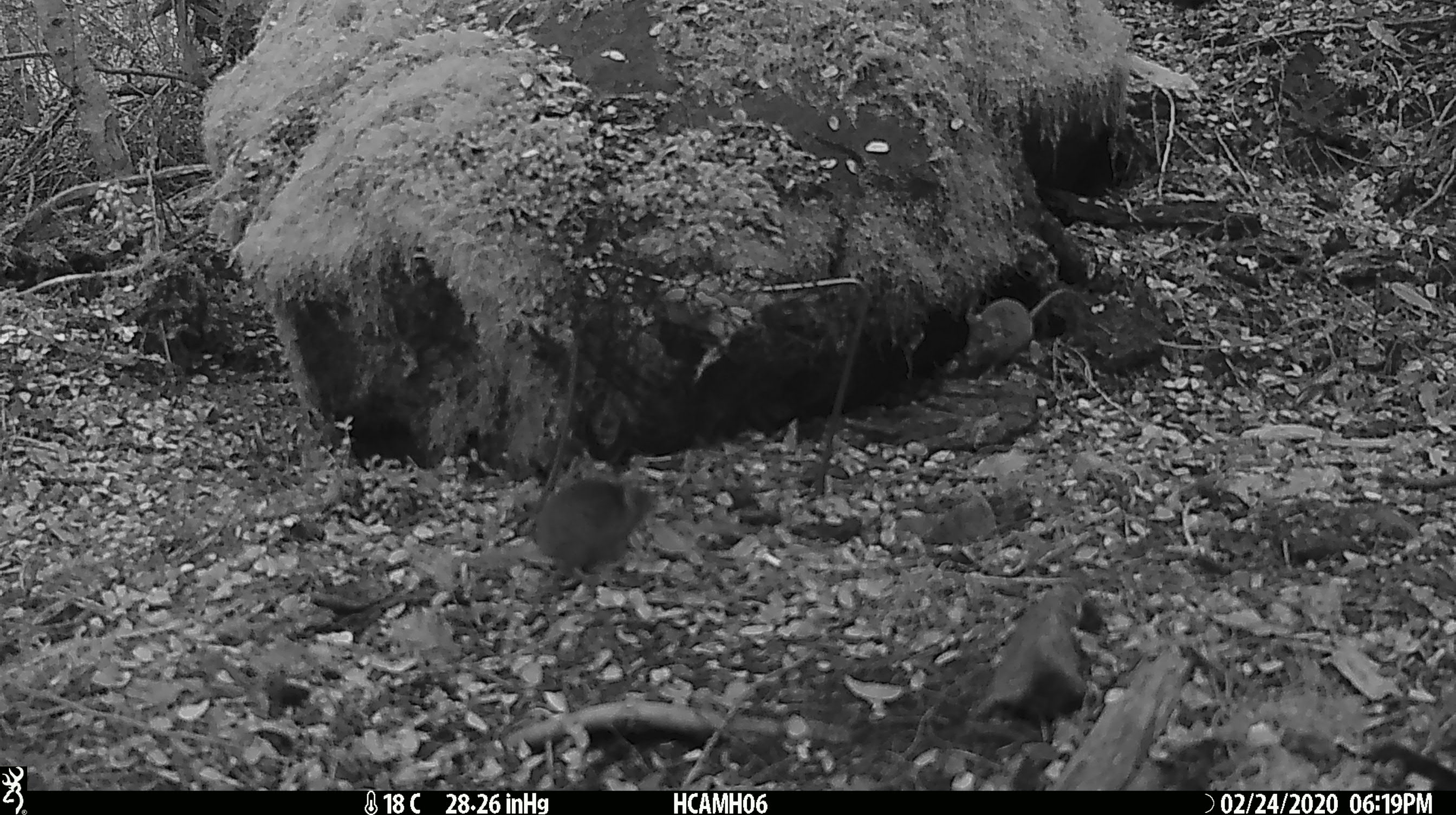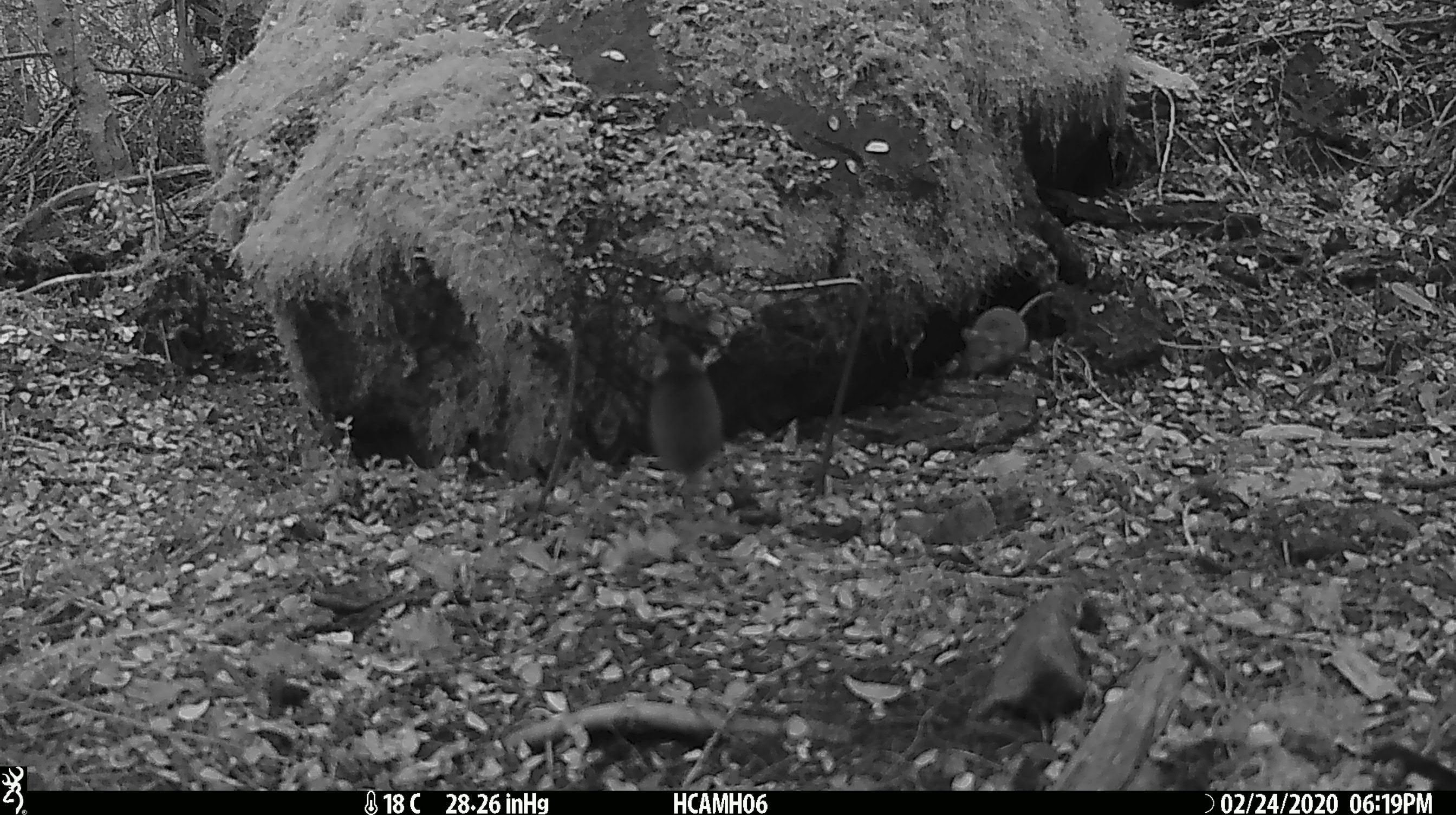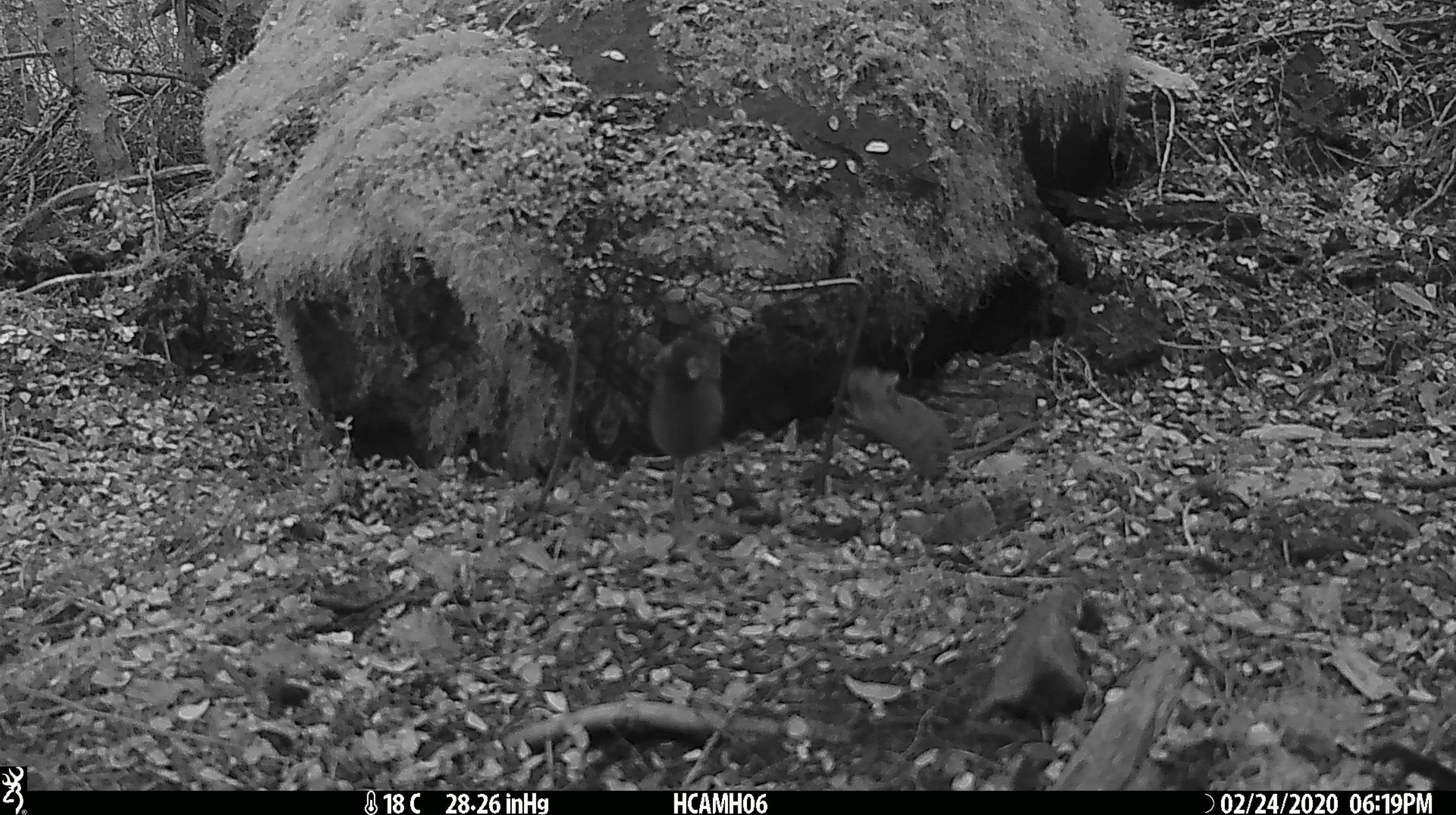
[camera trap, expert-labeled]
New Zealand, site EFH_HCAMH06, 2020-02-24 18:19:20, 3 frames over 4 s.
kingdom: Animalia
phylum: Chordata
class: Mammalia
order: Rodentia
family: Muridae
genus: Mus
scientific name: Mus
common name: mouse